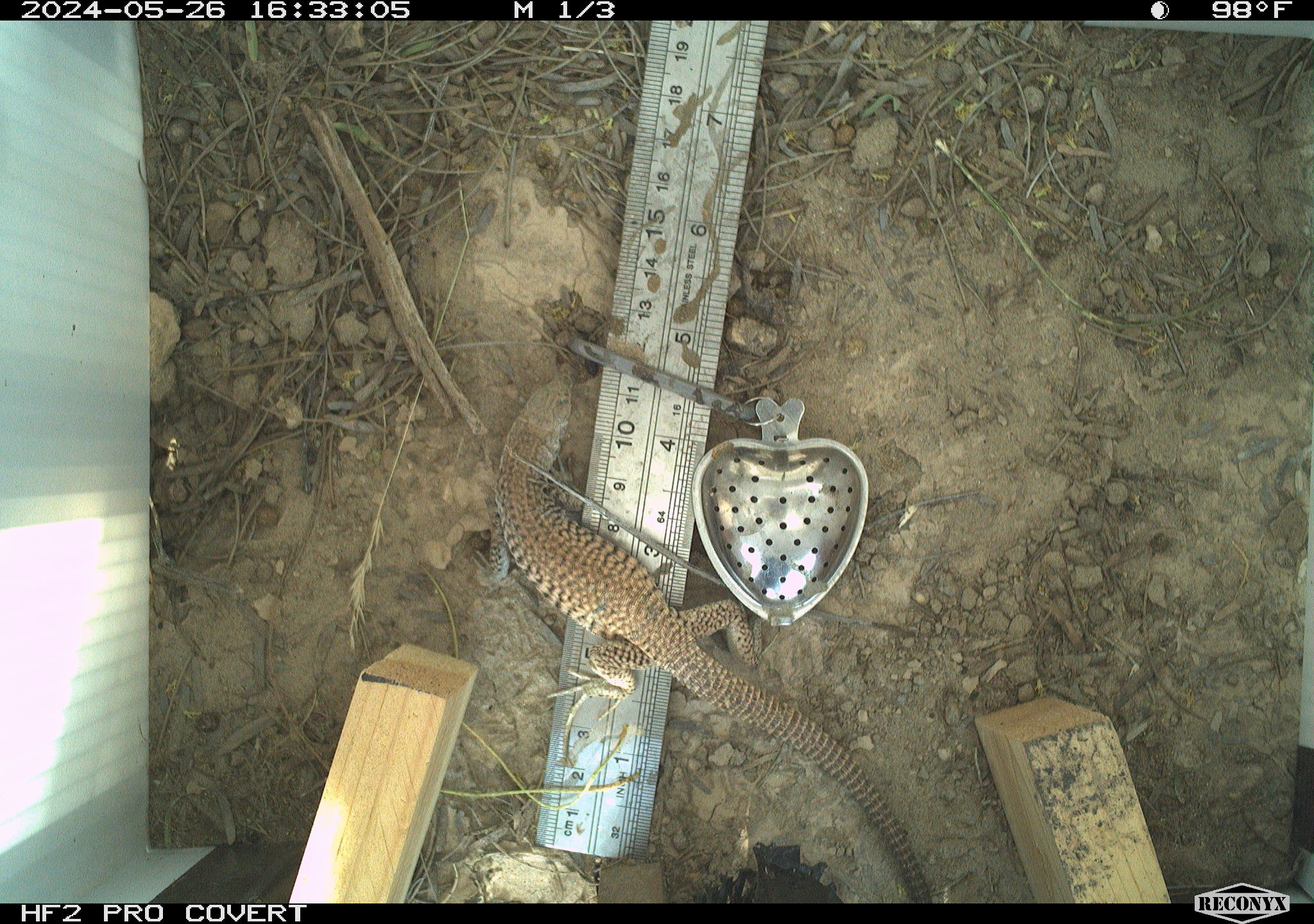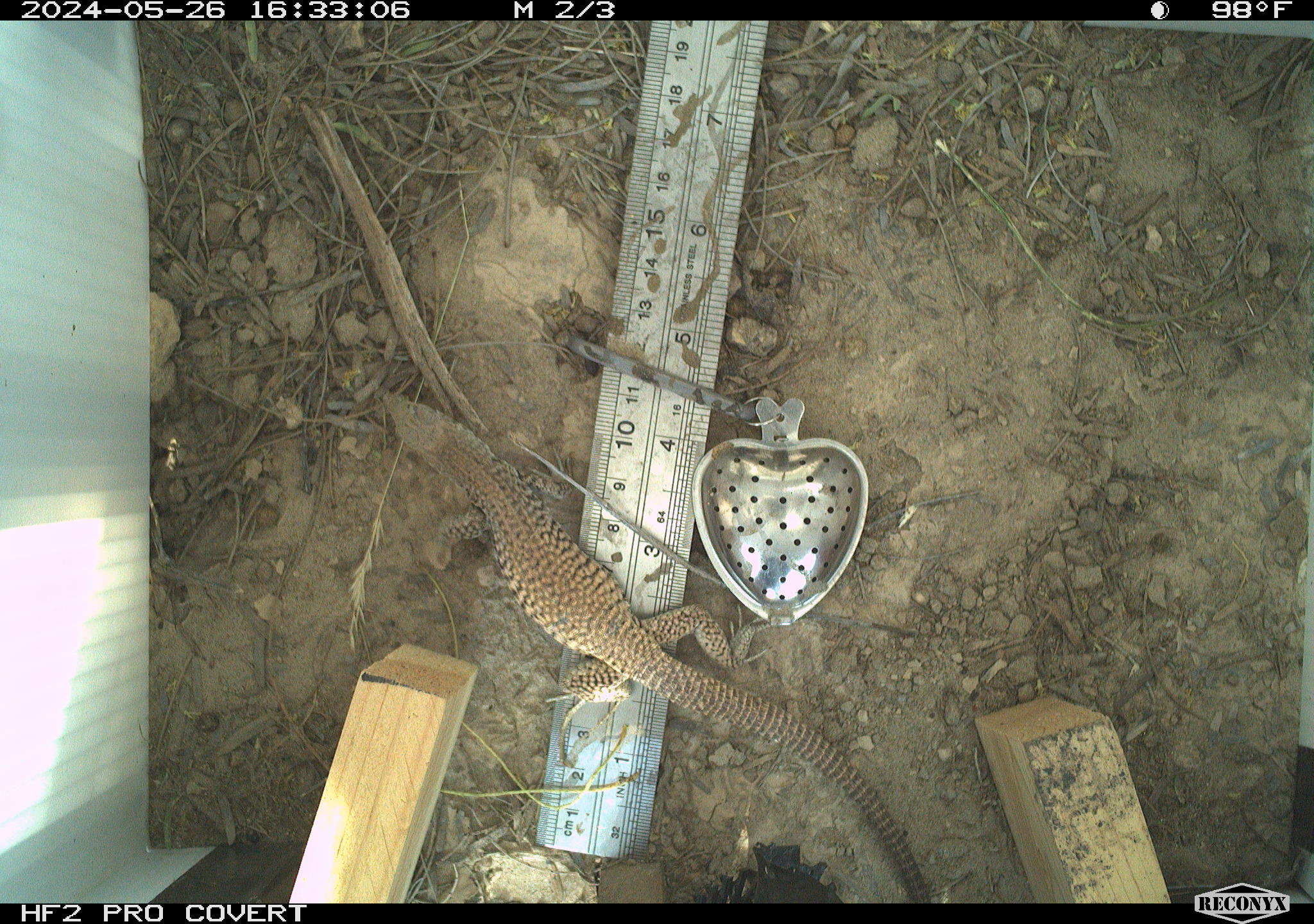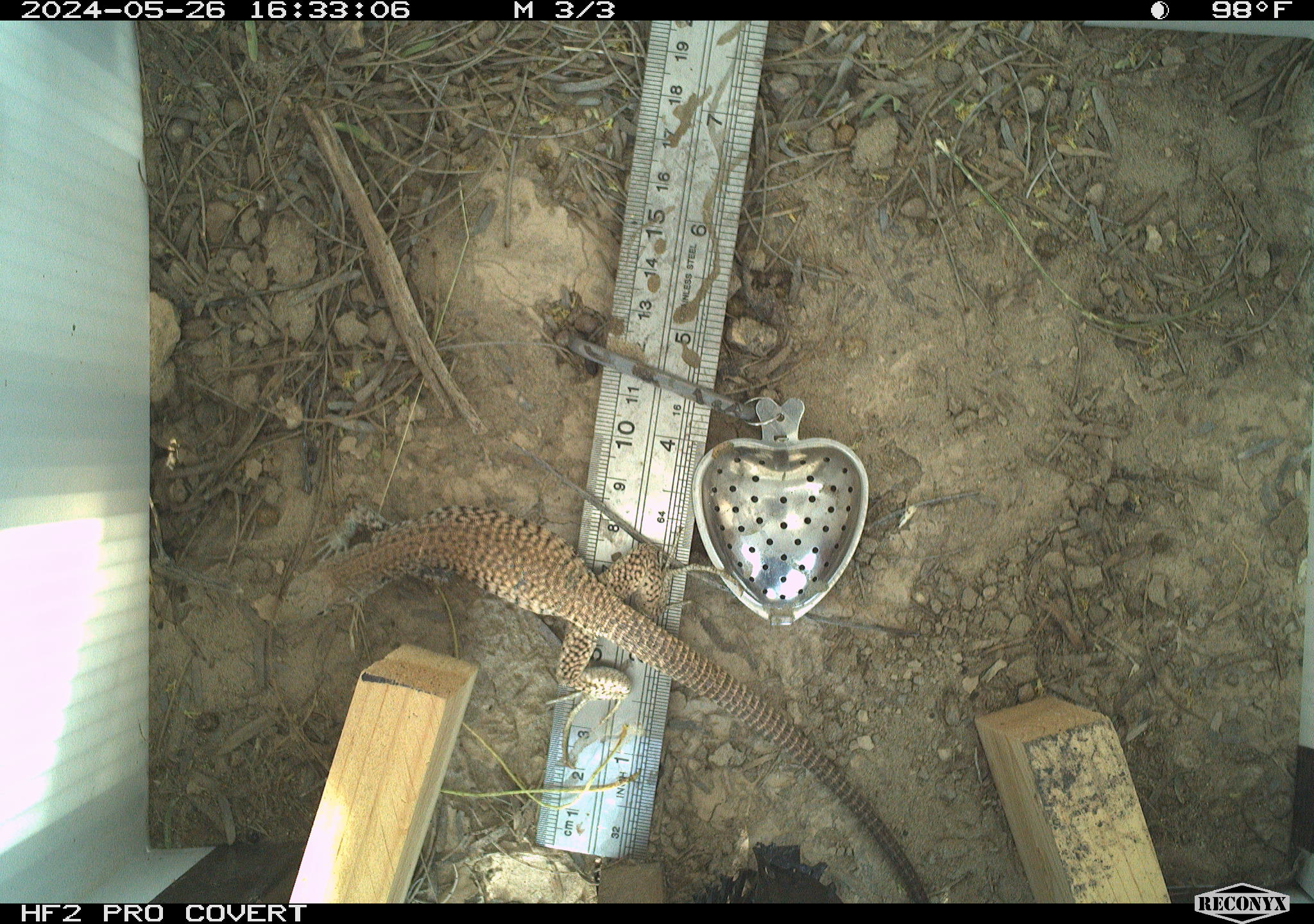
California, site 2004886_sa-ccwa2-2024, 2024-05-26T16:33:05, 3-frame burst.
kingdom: Animalia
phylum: Chordata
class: Reptilia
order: Squamata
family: Teiidae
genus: Aspidoscelis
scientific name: Aspidoscelis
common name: whiptail lizards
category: aspidoscelis species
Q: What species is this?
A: Aspidoscelis species (whiptail lizards) (Aspidoscelis).